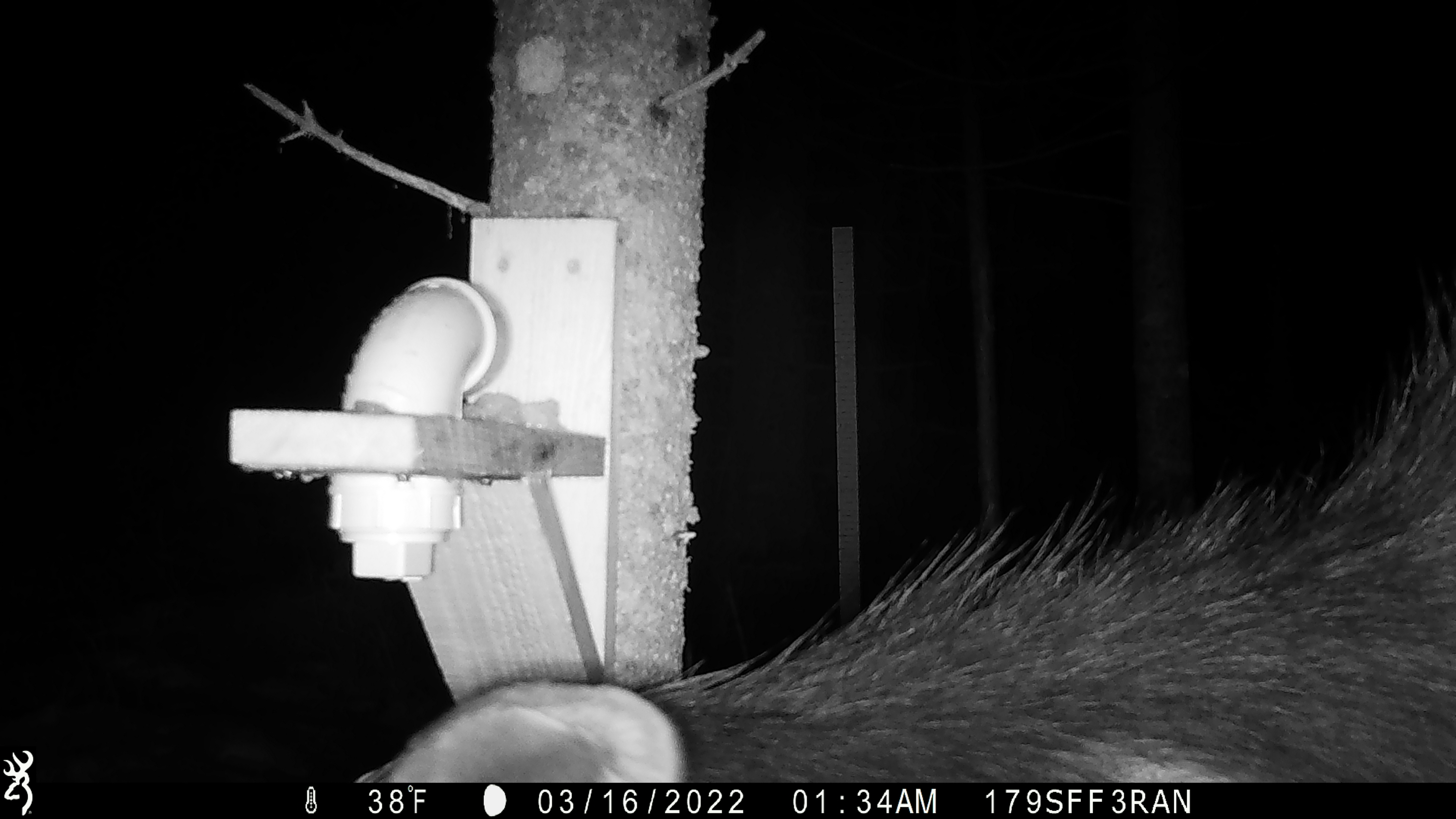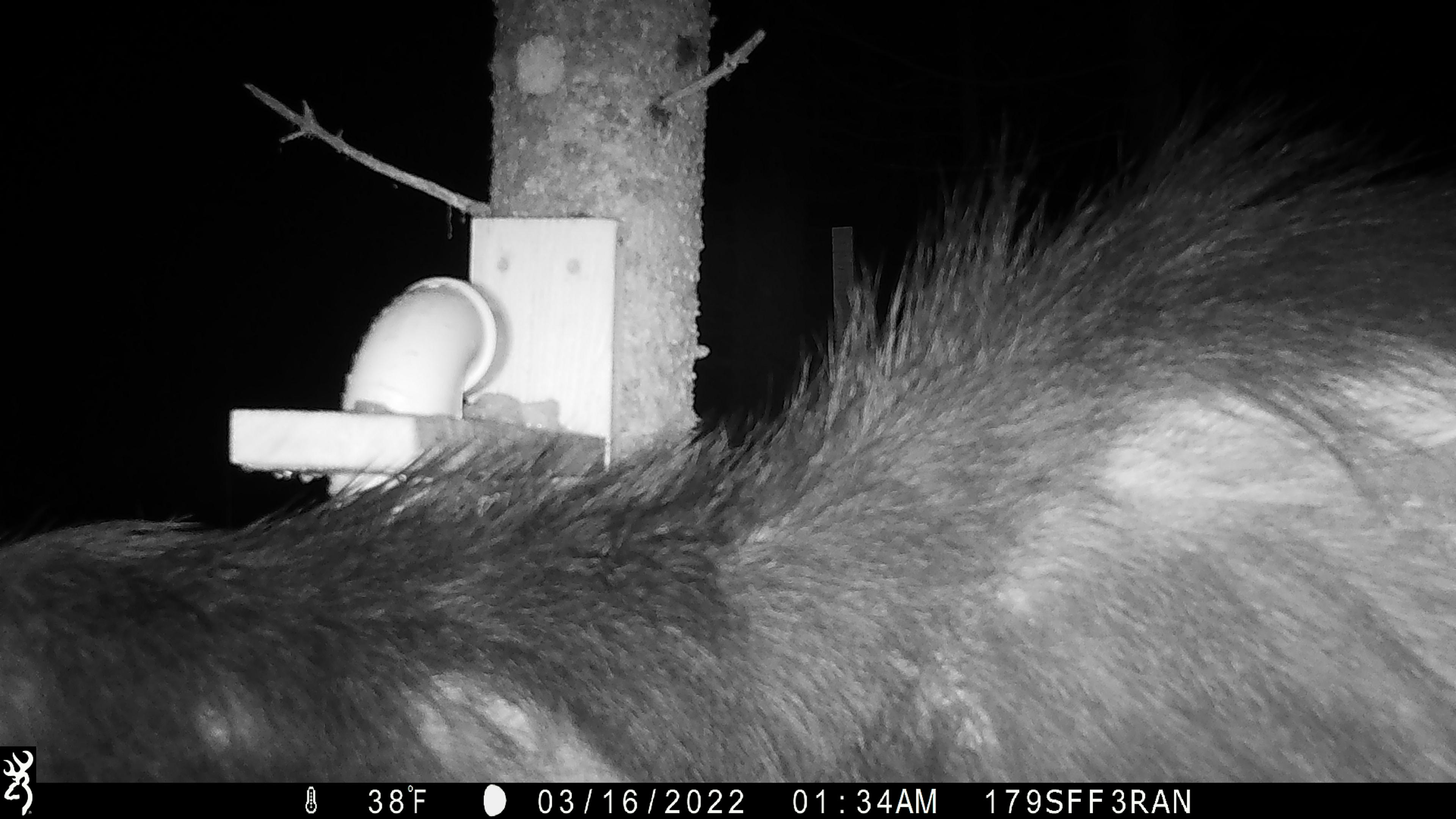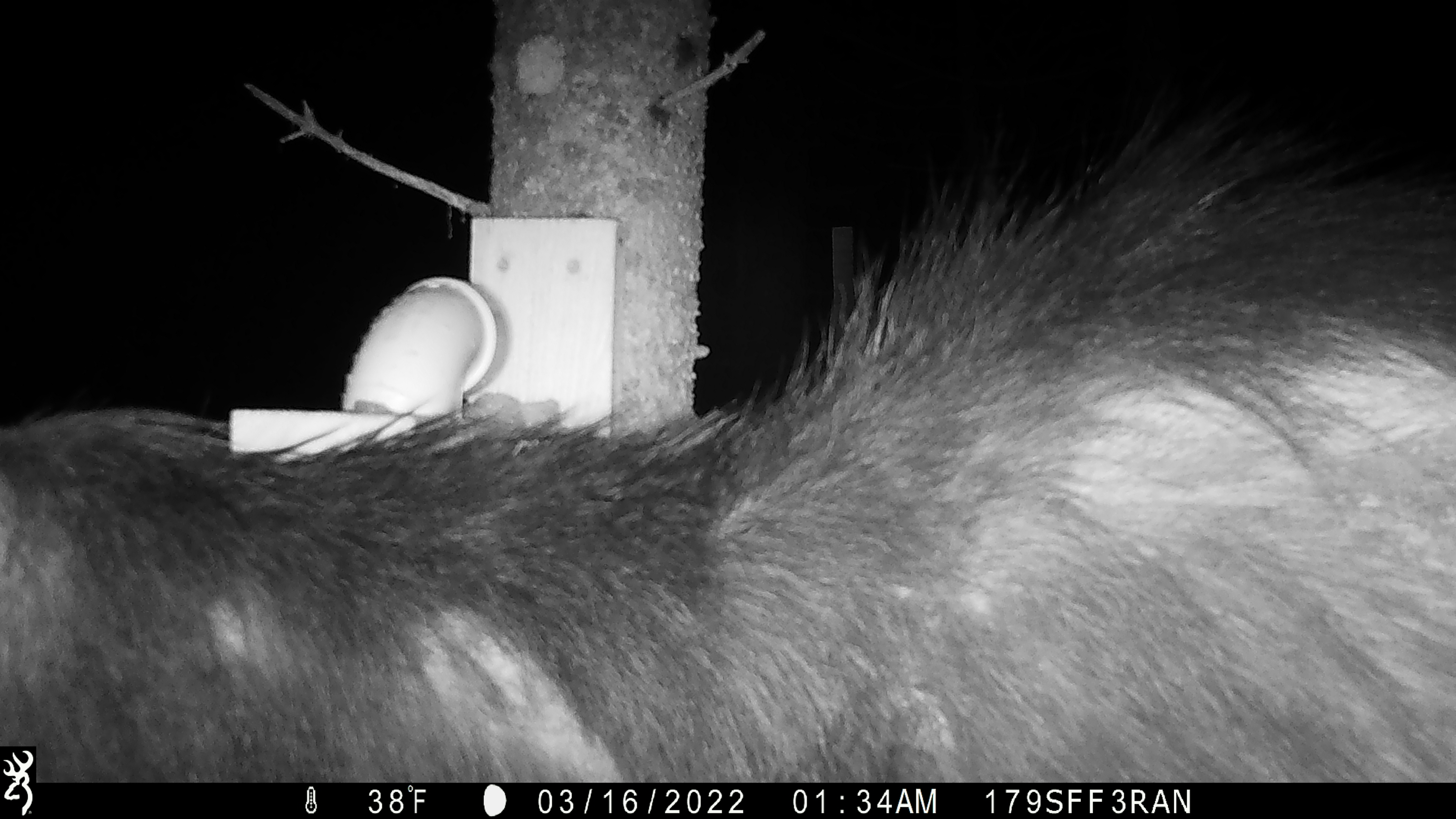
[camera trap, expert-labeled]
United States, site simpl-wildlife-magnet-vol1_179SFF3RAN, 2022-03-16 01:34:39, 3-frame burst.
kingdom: Animalia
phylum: Chordata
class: Mammalia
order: Artiodactyla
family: Cervidae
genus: Alces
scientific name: Alces alces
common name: moose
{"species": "moose (Alces alces)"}